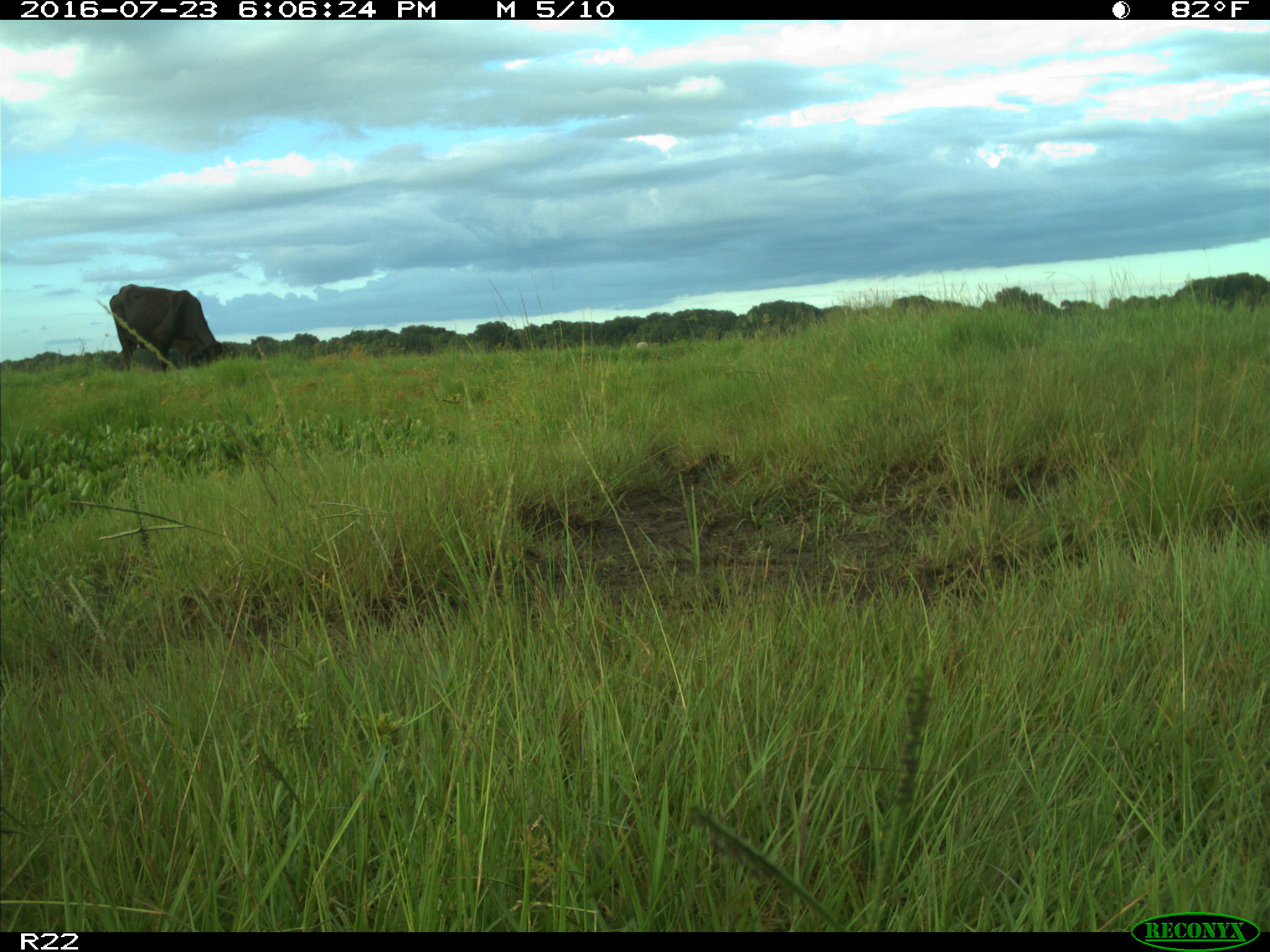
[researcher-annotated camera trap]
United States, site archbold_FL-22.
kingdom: Animalia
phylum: Chordata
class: Mammalia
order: Artiodactyla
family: Bovidae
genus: Bos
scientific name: Bos taurus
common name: domestic cow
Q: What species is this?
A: Bos taurus (domestic cow).